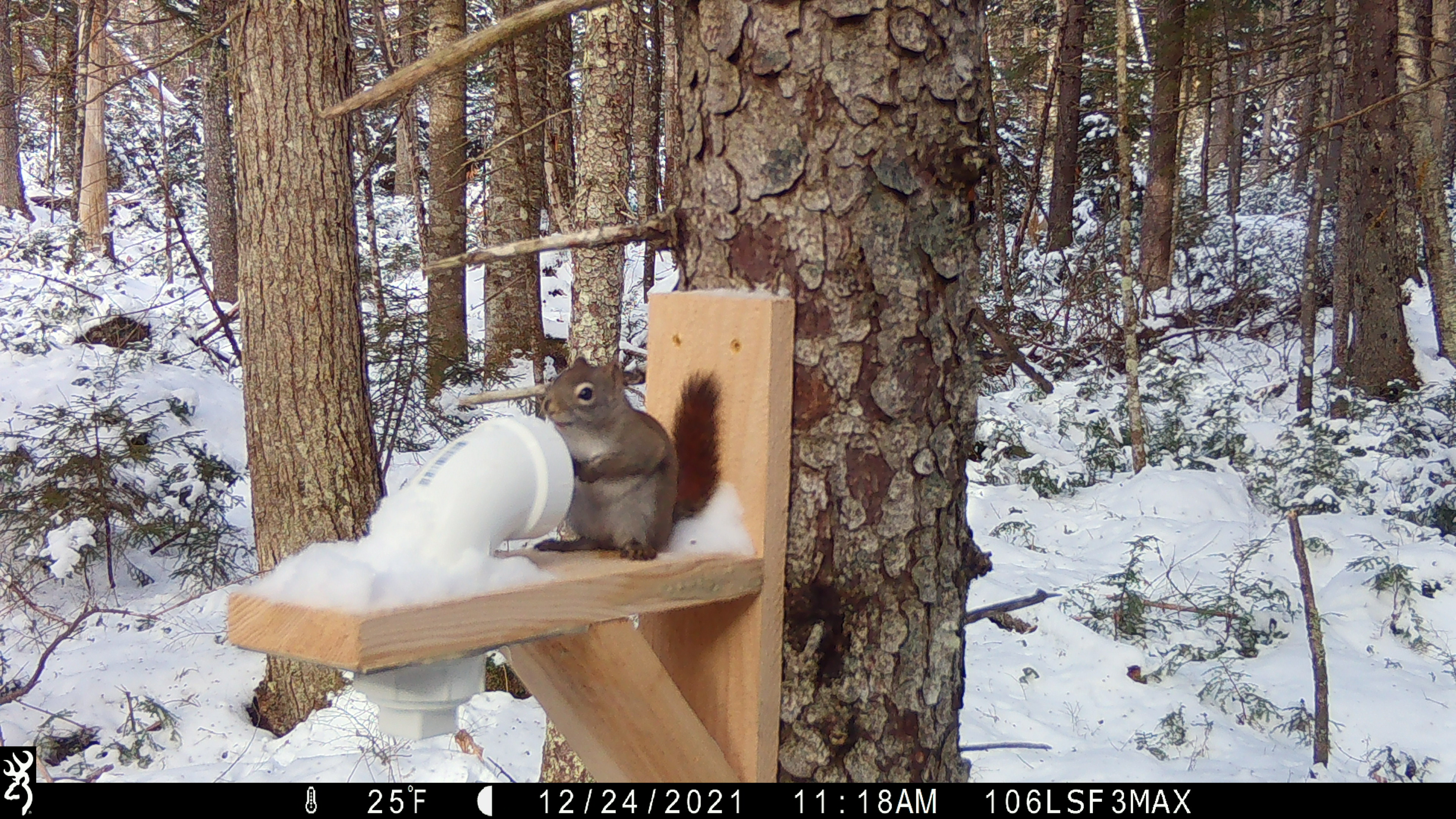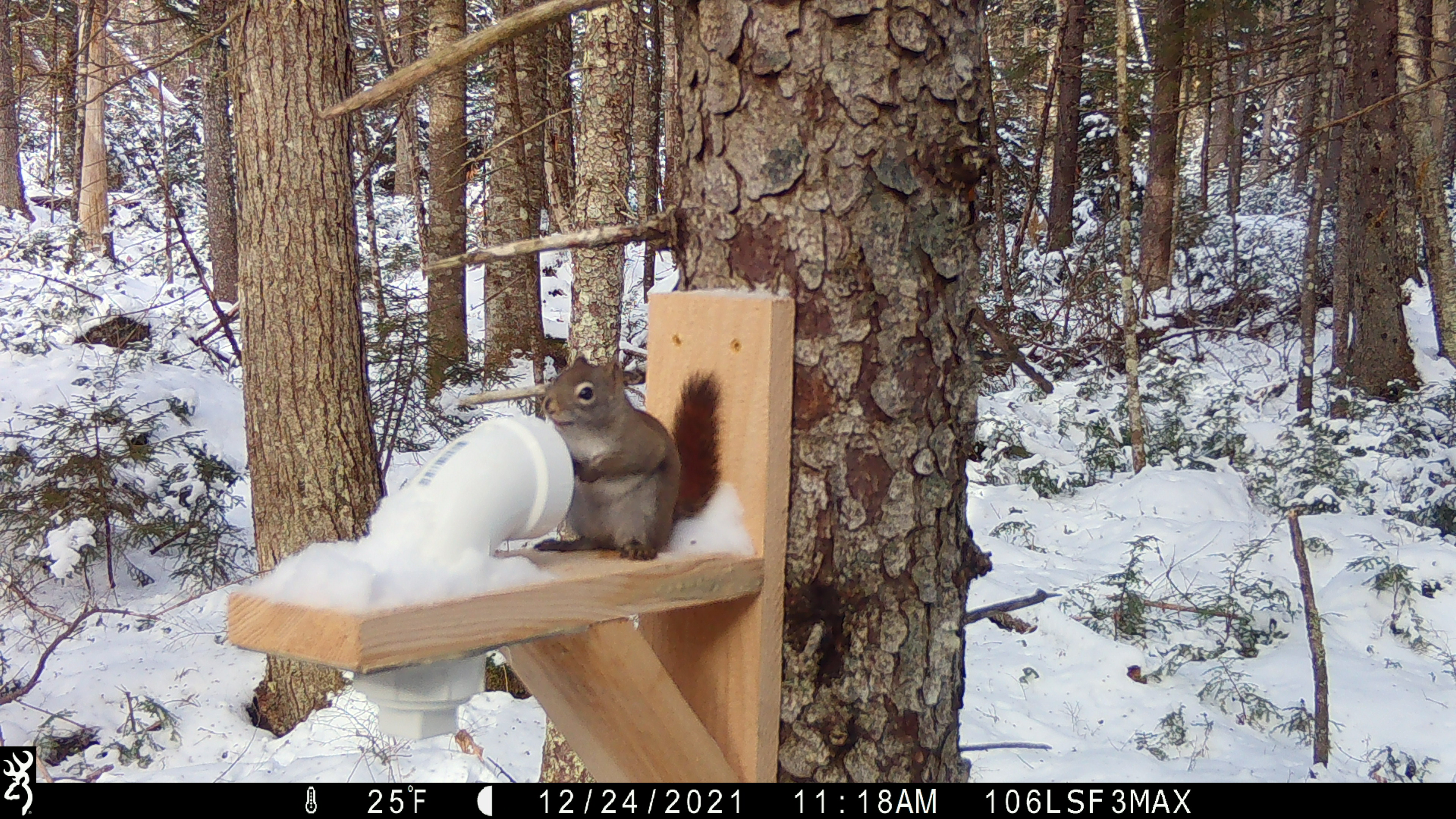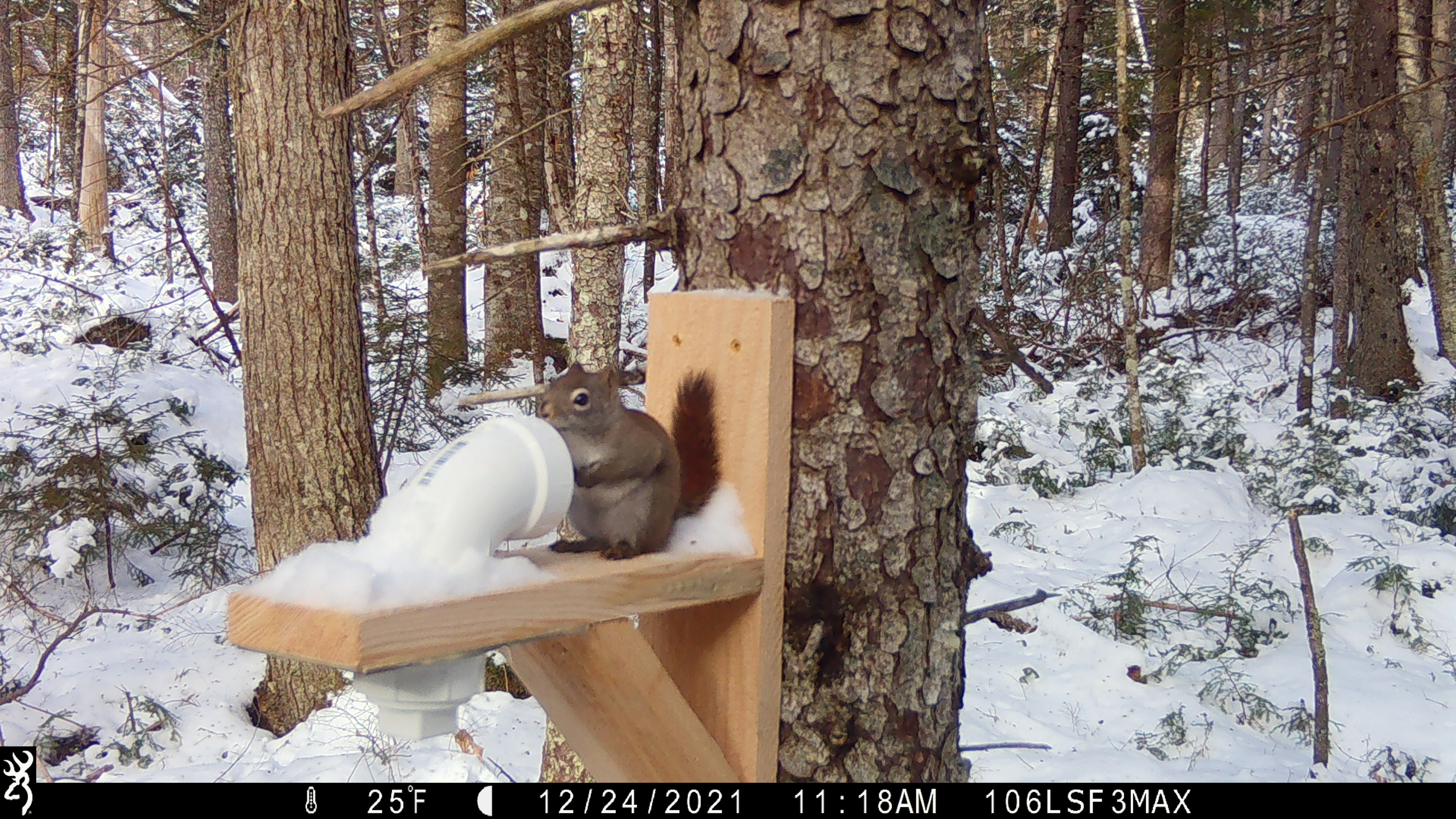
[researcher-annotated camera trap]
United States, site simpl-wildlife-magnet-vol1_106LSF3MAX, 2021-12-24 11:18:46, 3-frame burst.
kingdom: Animalia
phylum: Chordata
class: Mammalia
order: Rodentia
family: Sciuridae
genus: Tamiasciurus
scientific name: Tamiasciurus hudsonicus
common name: red squirrel